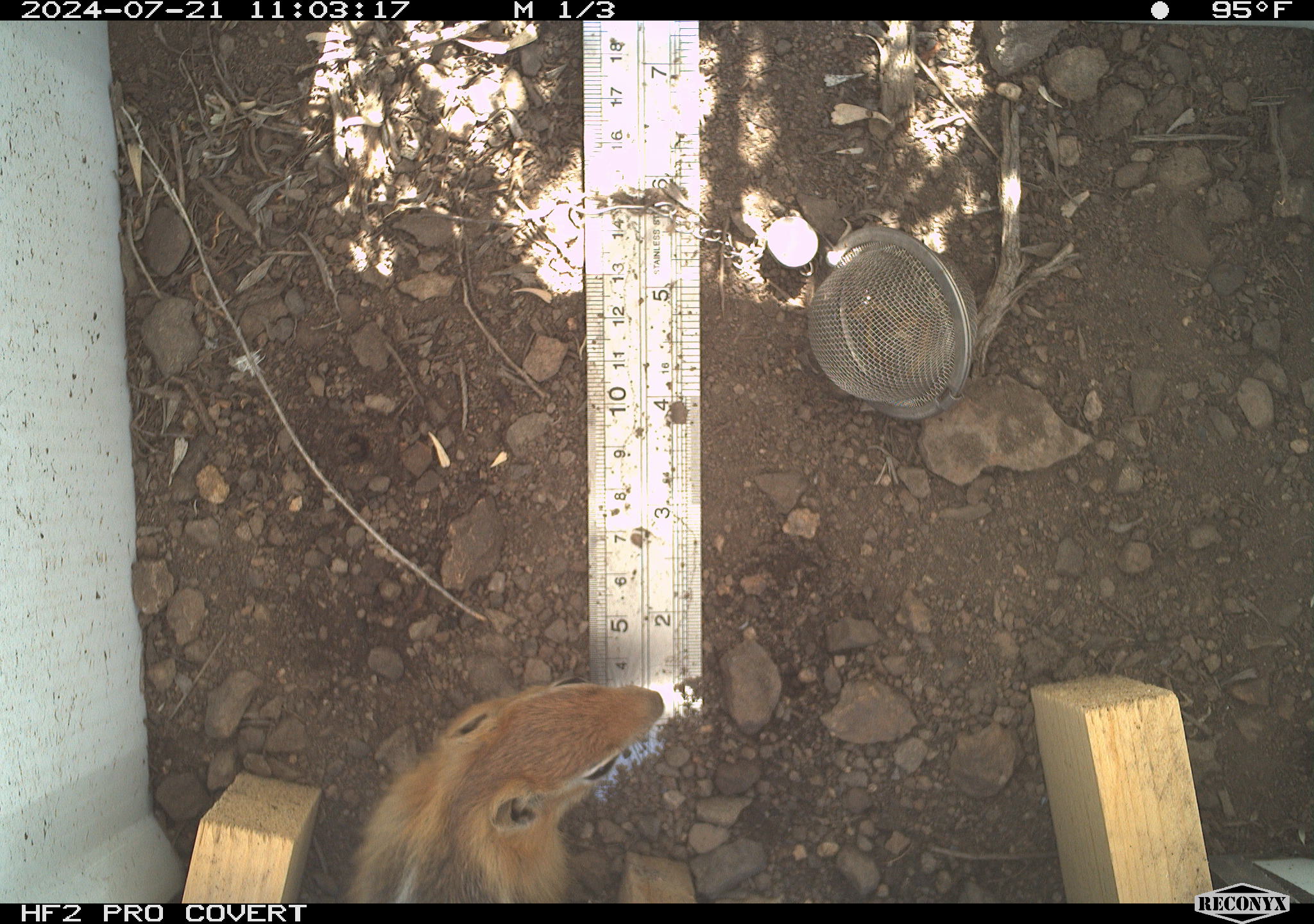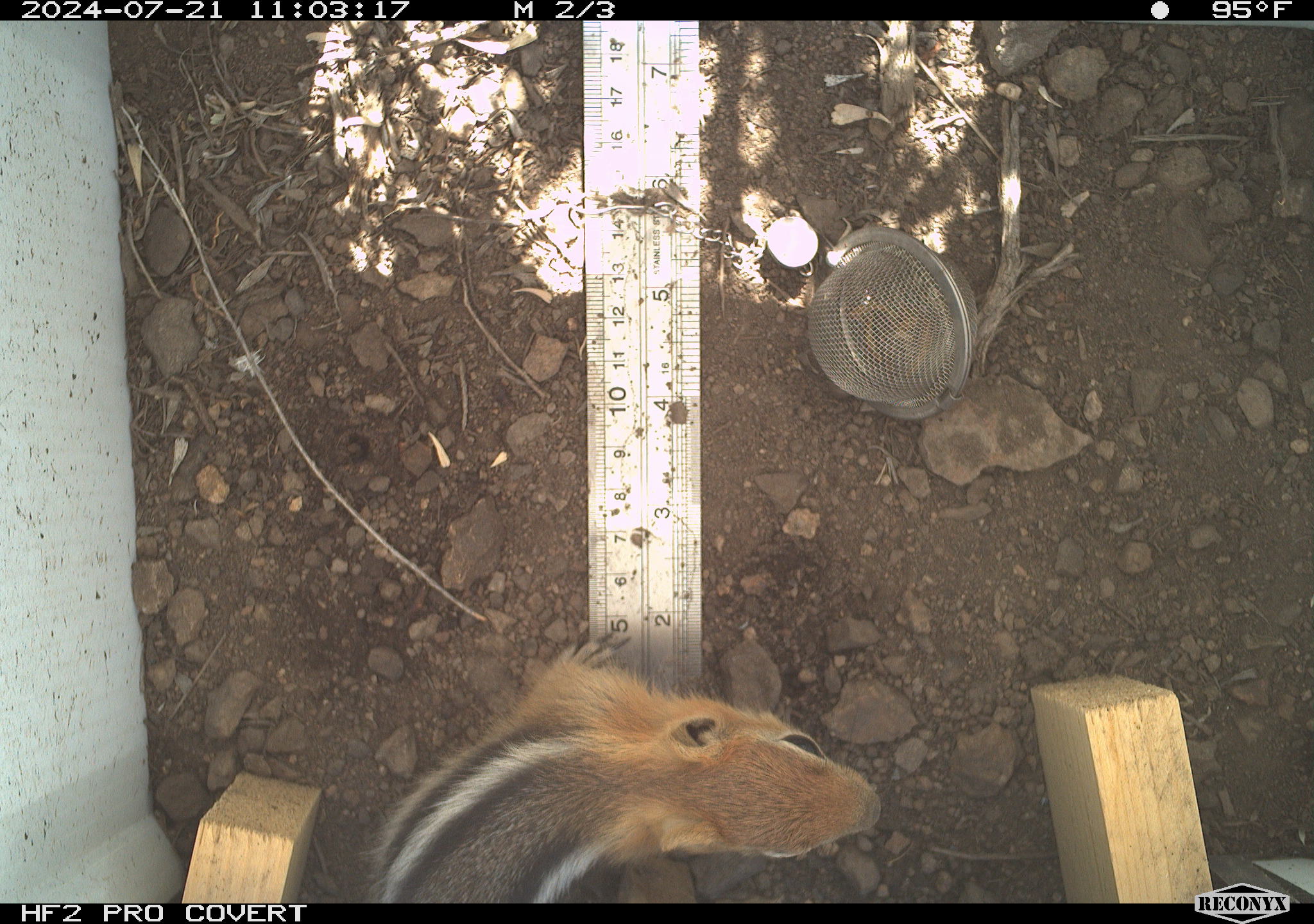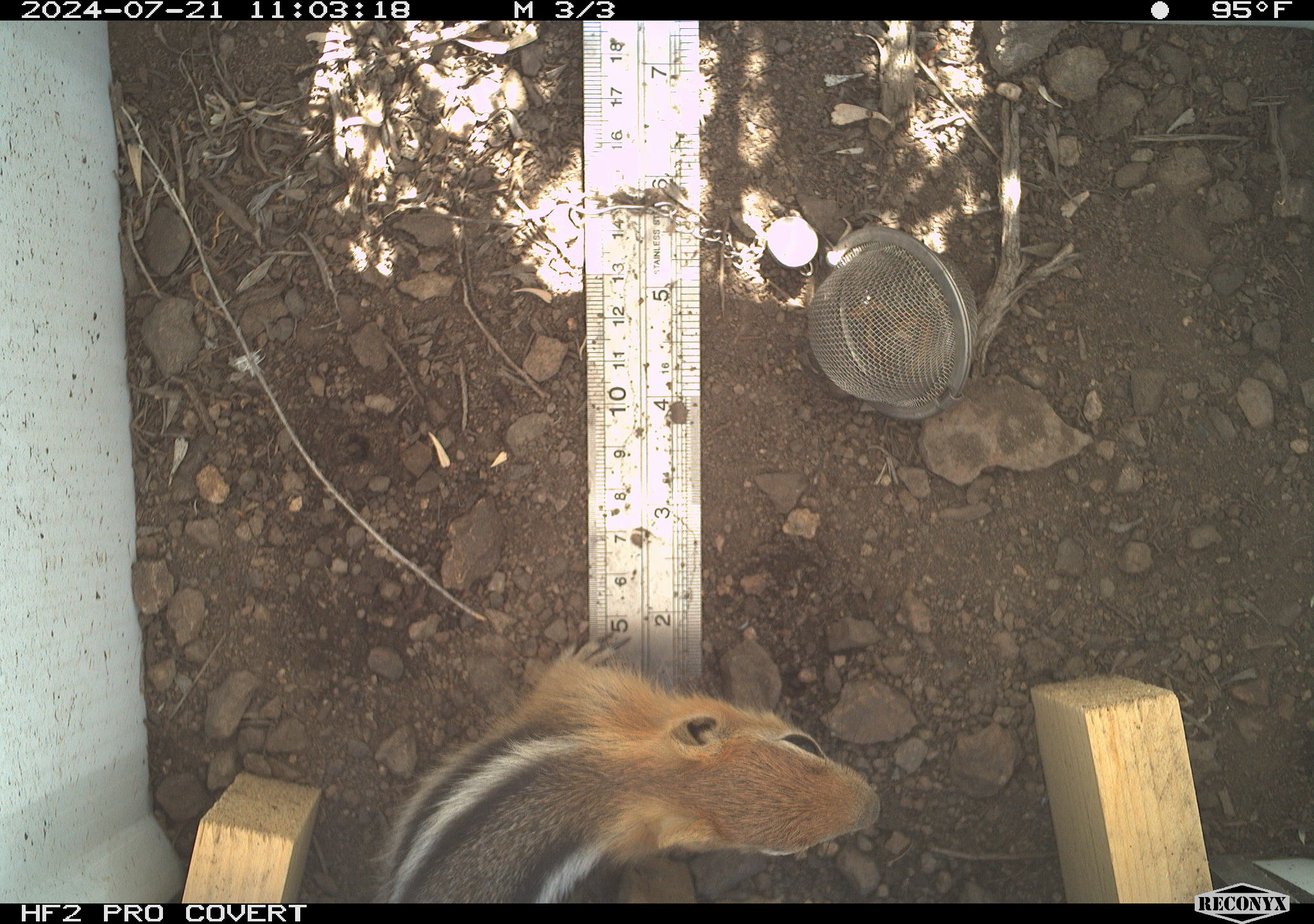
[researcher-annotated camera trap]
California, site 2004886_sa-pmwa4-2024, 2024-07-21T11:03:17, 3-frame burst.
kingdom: Animalia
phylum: Chordata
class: Mammalia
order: Rodentia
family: Sciuridae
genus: Callospermophilus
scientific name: Callospermophilus lateralis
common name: golden mantled ground squirrel